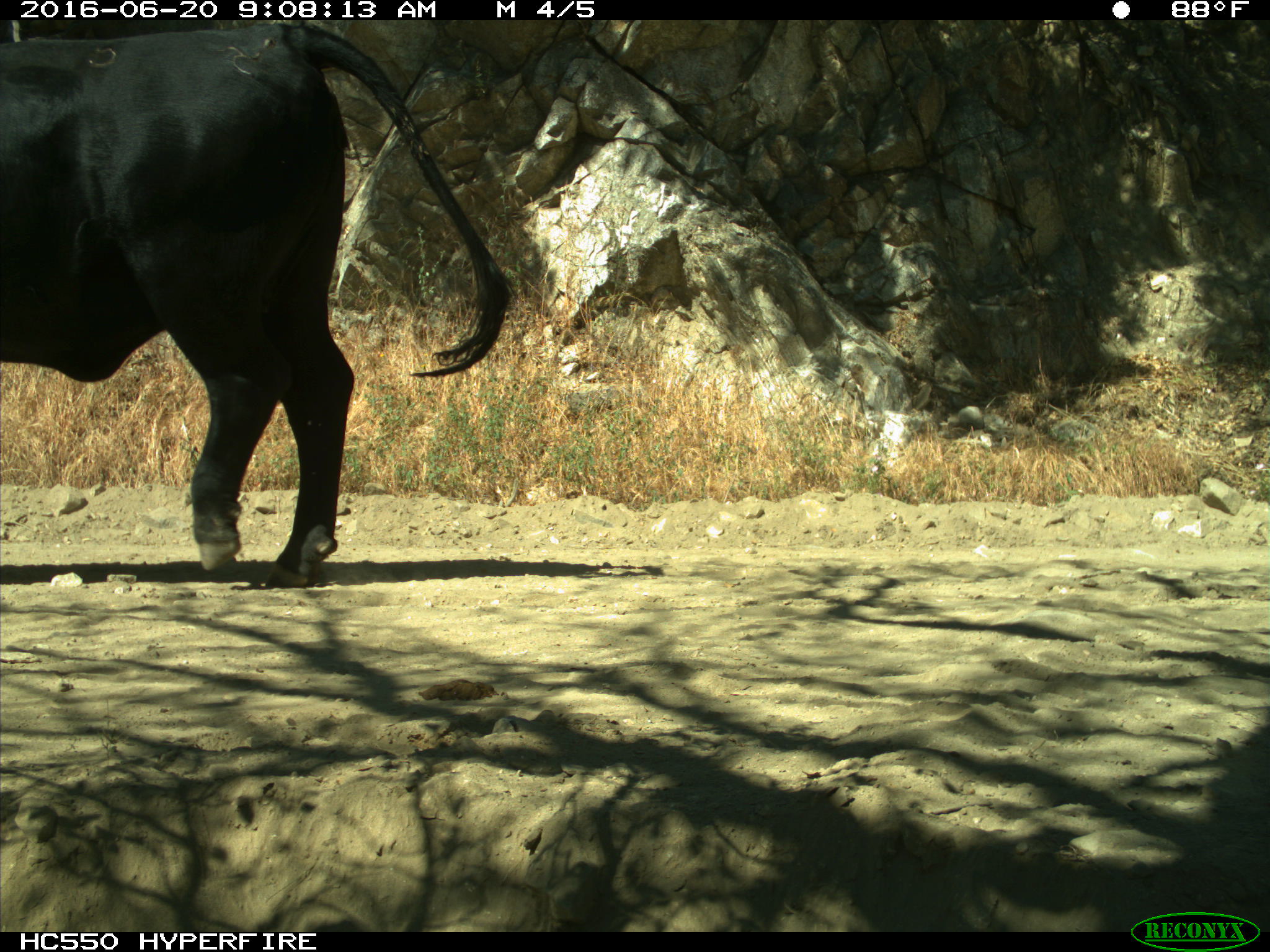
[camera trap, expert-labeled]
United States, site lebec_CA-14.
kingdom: Animalia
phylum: Chordata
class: Mammalia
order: Artiodactyla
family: Bovidae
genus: Bos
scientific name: Bos taurus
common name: domestic cow